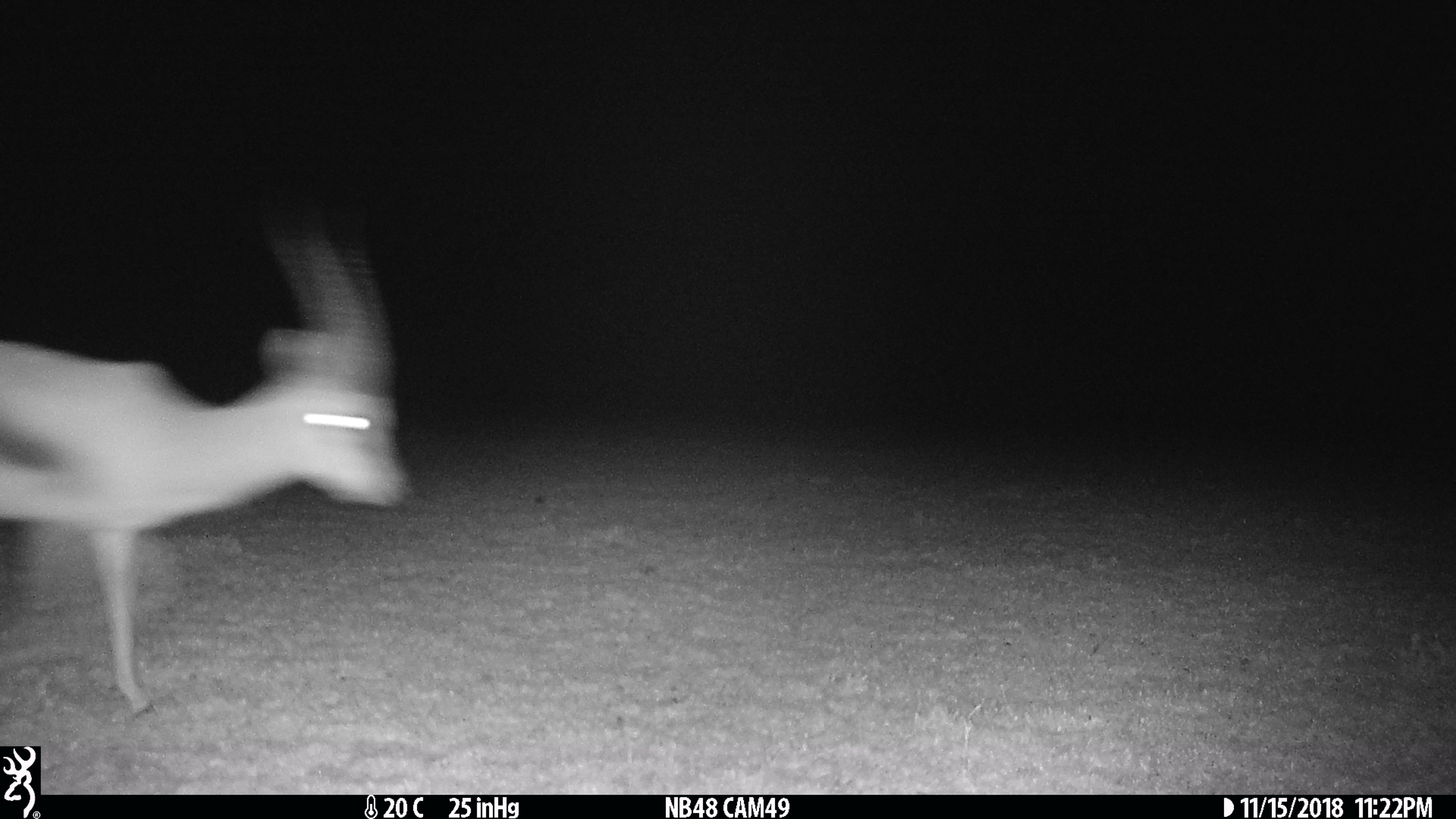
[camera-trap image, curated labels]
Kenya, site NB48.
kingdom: Animalia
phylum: Chordata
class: Mammalia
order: Artiodactyla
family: Bovidae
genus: Eudorcas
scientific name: Eudorcas thomsonii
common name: thomon's gazelle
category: gazelle thomsons